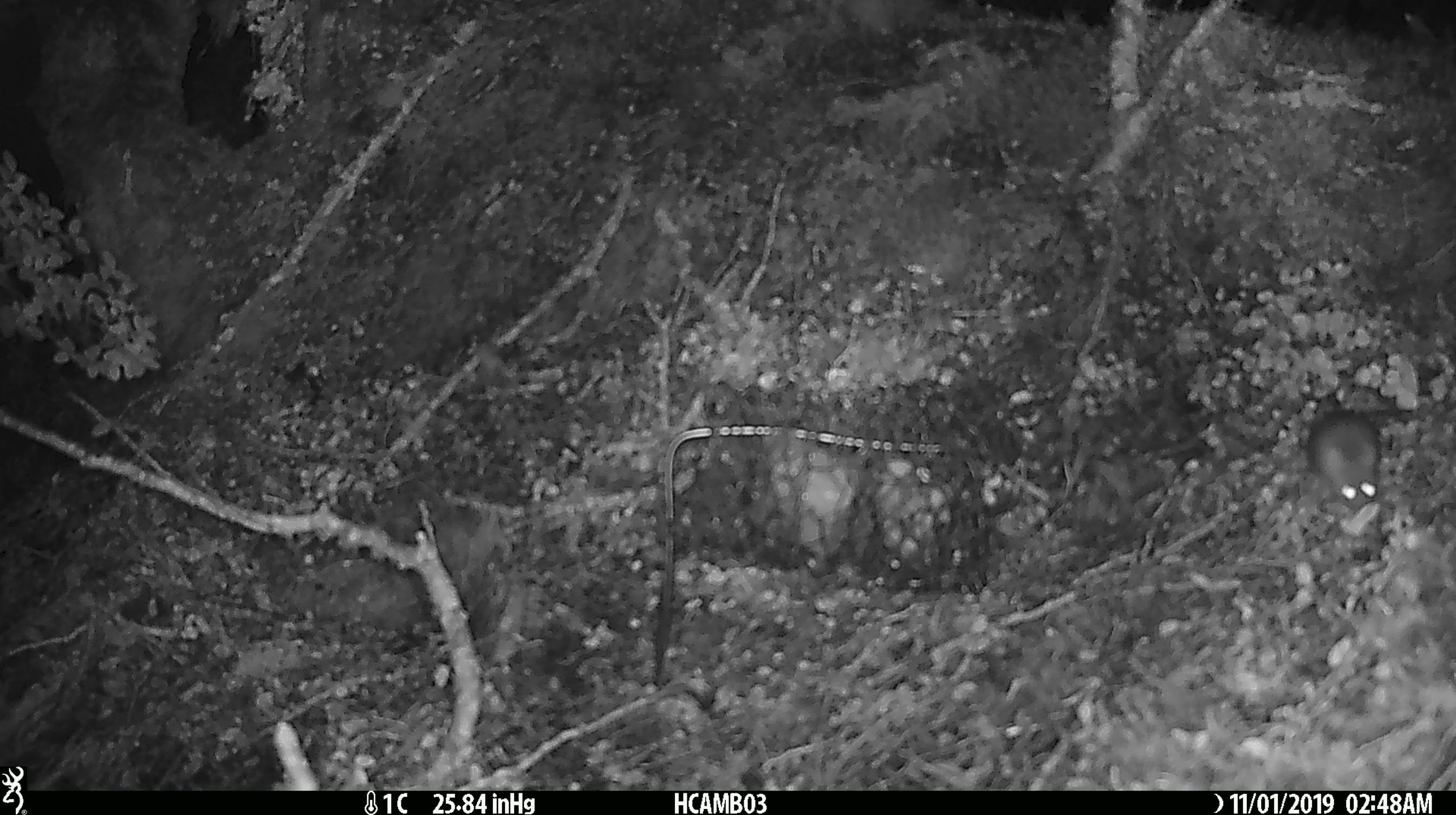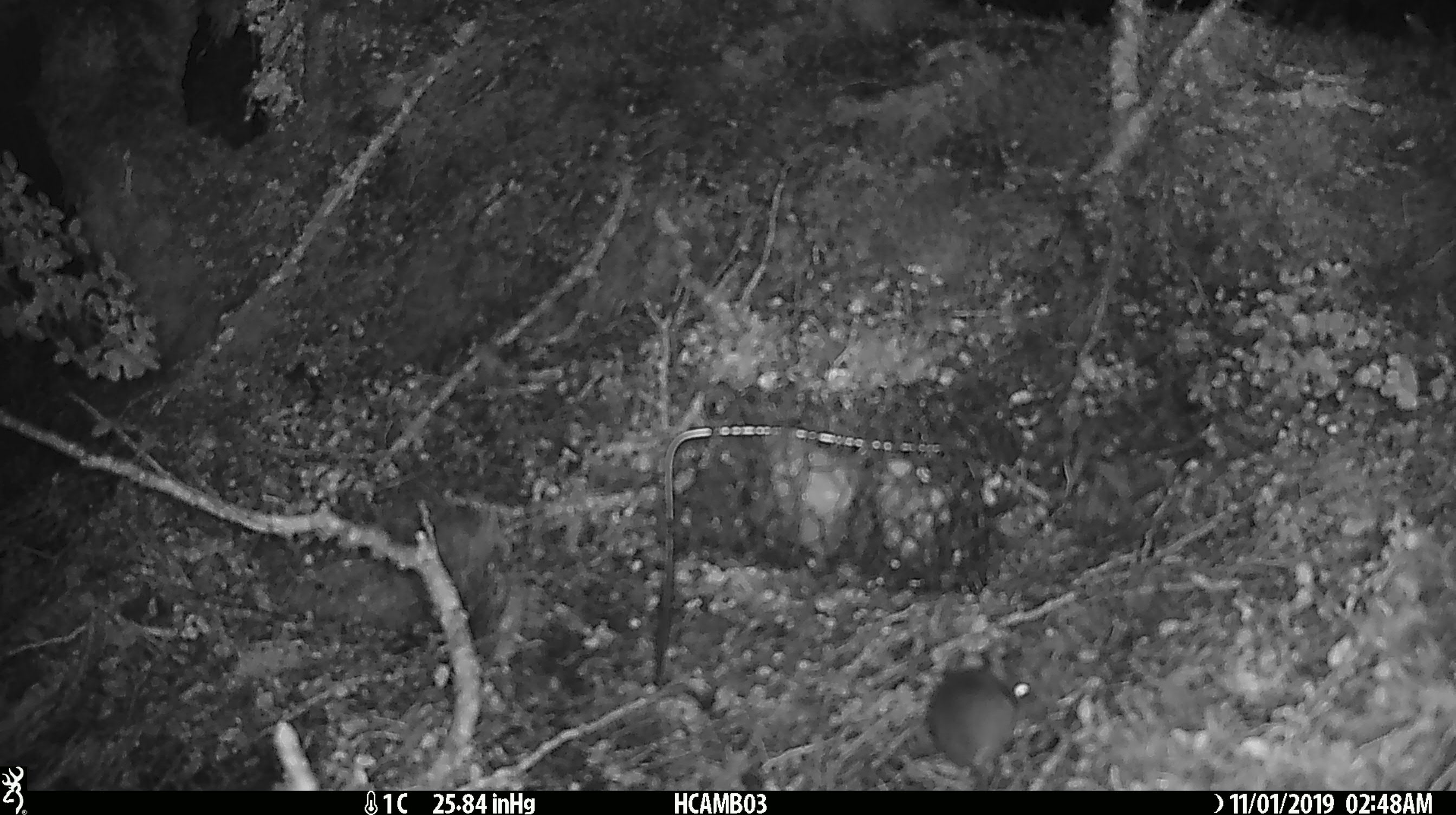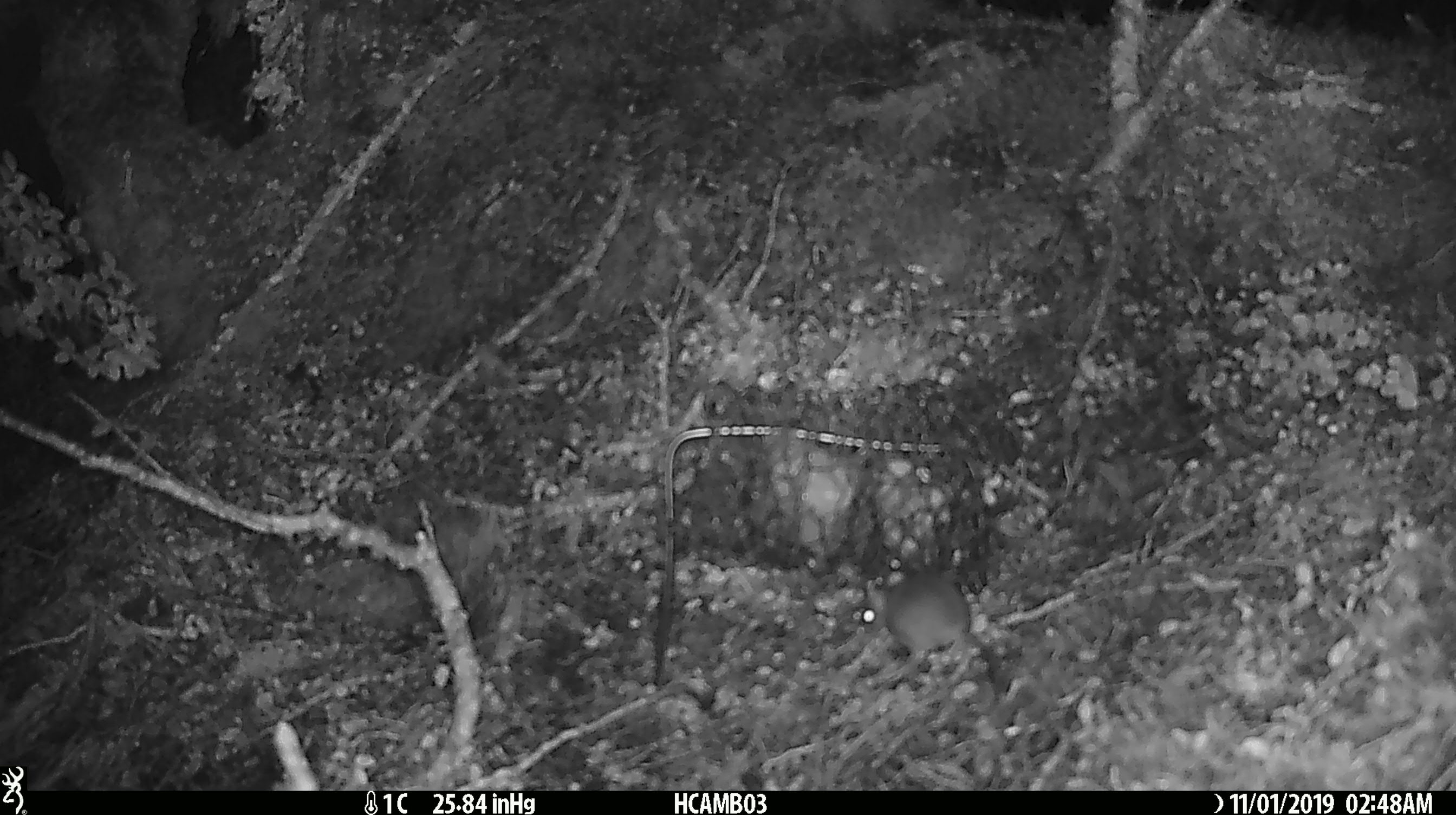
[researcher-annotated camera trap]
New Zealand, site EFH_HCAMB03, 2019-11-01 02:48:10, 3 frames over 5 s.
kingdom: Animalia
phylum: Chordata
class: Mammalia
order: Rodentia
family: Muridae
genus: Mus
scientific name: Mus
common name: mouse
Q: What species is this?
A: Mouse (Mus).